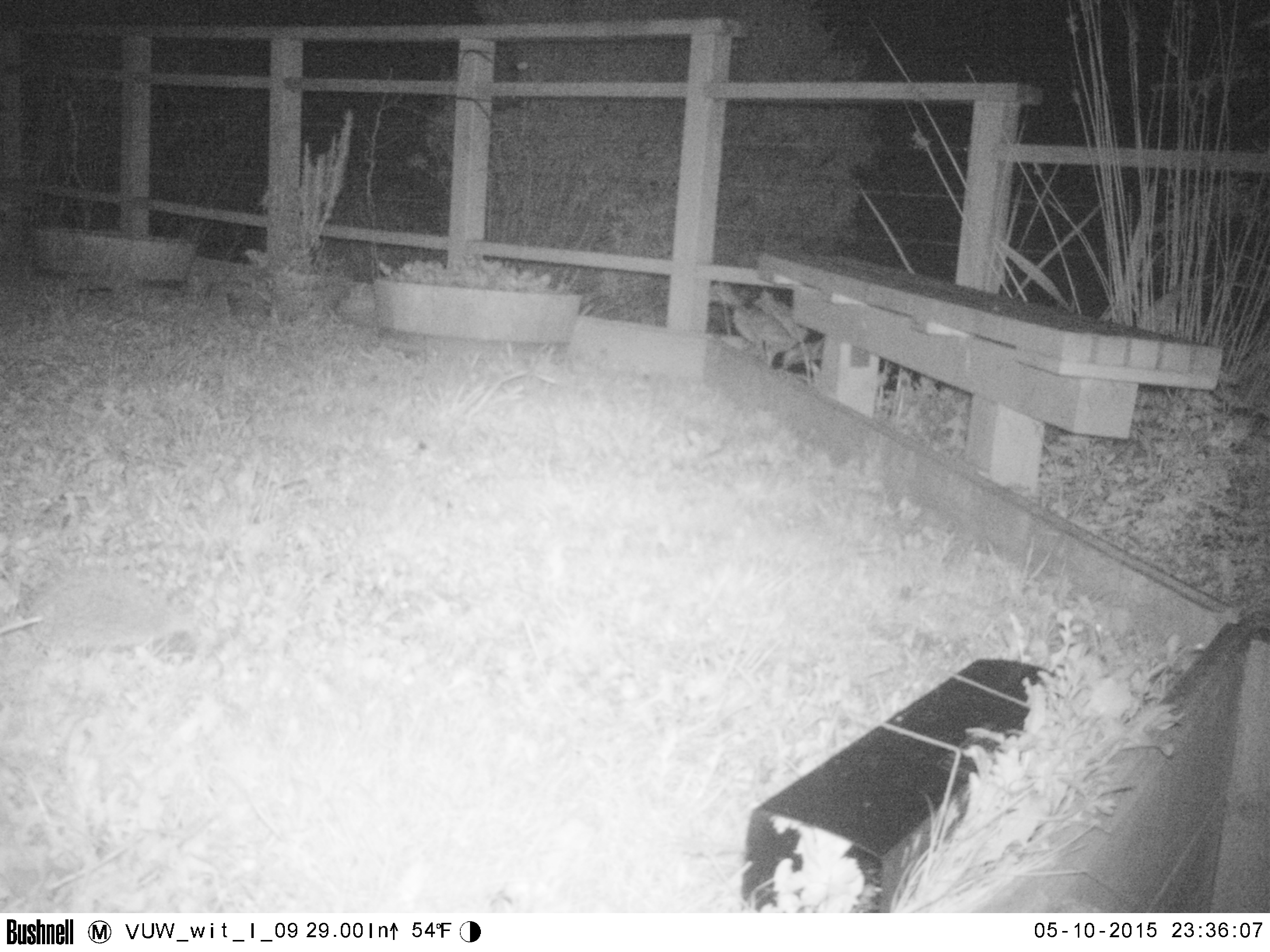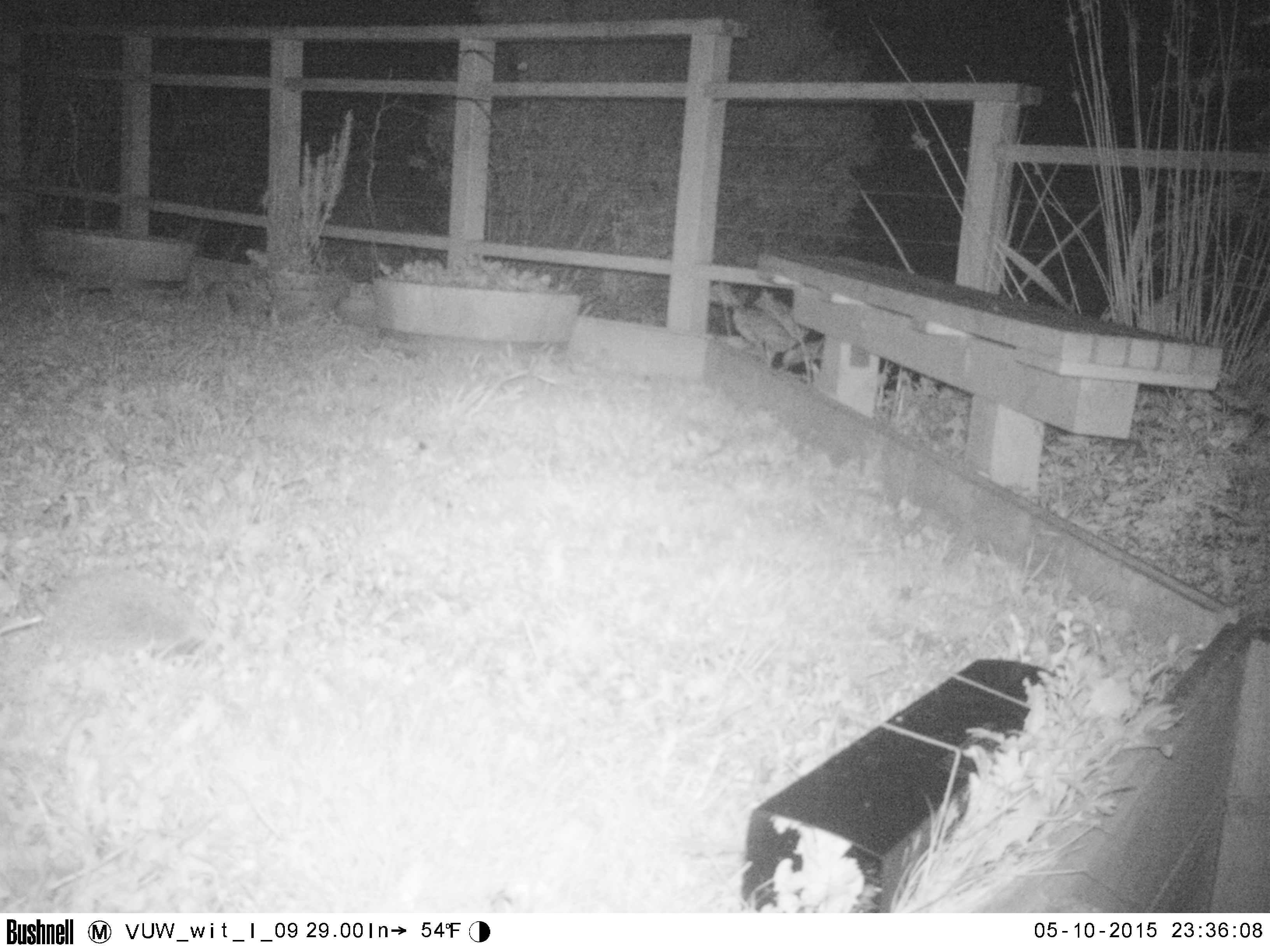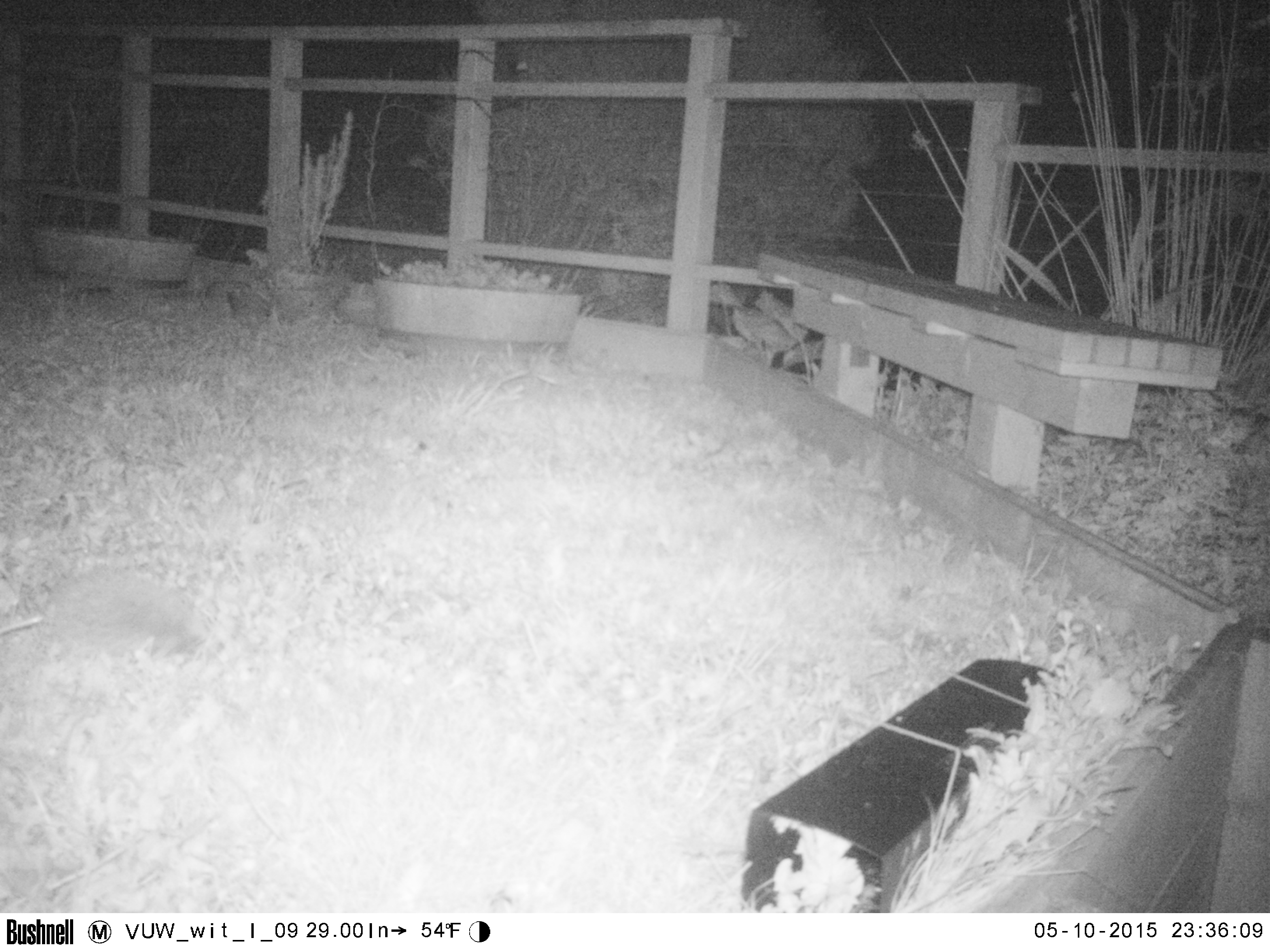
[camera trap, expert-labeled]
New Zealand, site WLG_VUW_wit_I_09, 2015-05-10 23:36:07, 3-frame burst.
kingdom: Animalia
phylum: Chordata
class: Mammalia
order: Eulipotyphla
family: Erinaceidae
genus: Erinaceus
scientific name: Erinaceus europaeus europaeus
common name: european hedgehog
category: hedgehog